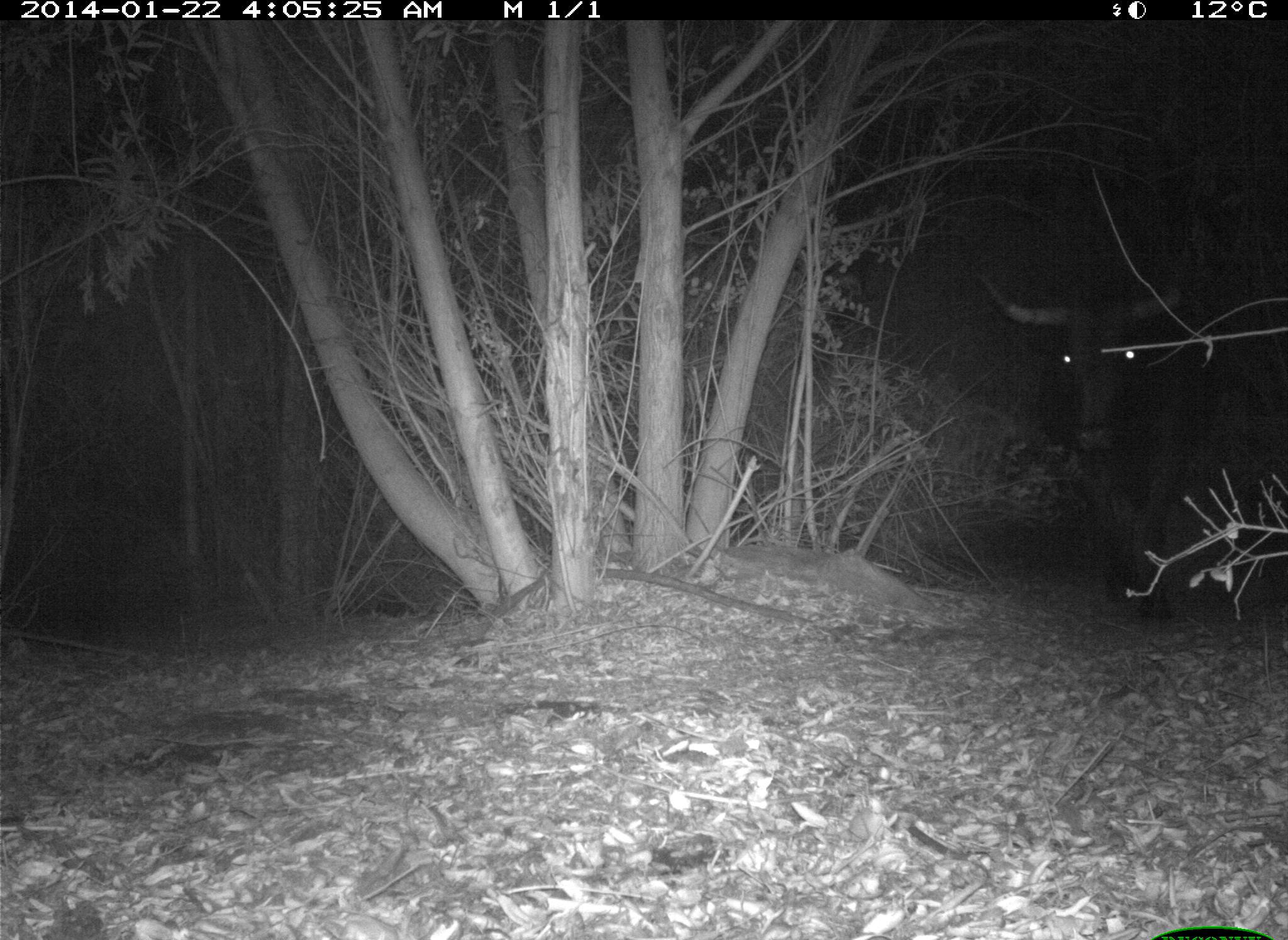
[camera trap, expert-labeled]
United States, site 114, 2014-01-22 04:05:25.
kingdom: Animalia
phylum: Chordata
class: Mammalia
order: Artiodactyla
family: Bovidae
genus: Bos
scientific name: Bos taurus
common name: cow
Cow (Bos taurus).